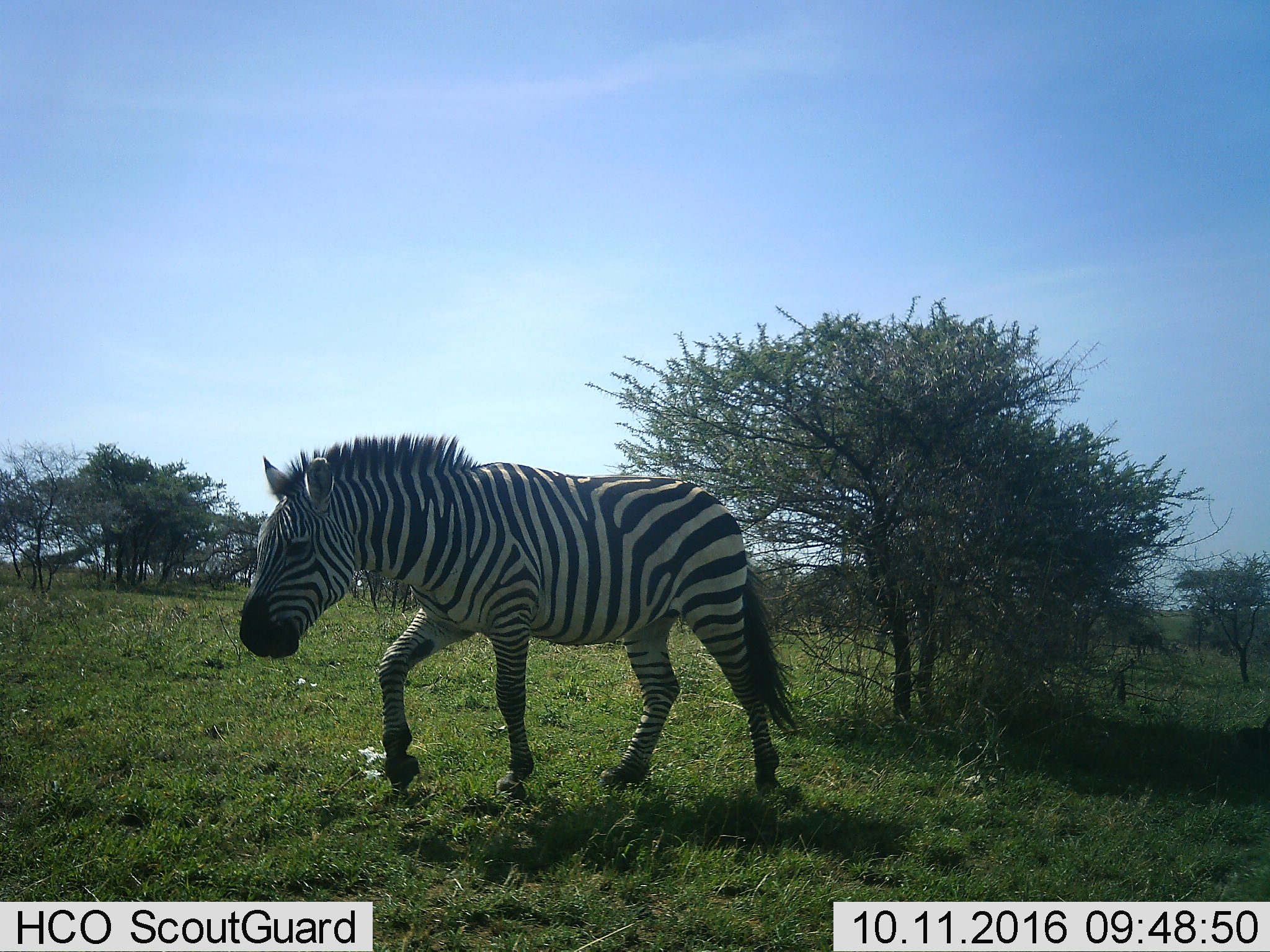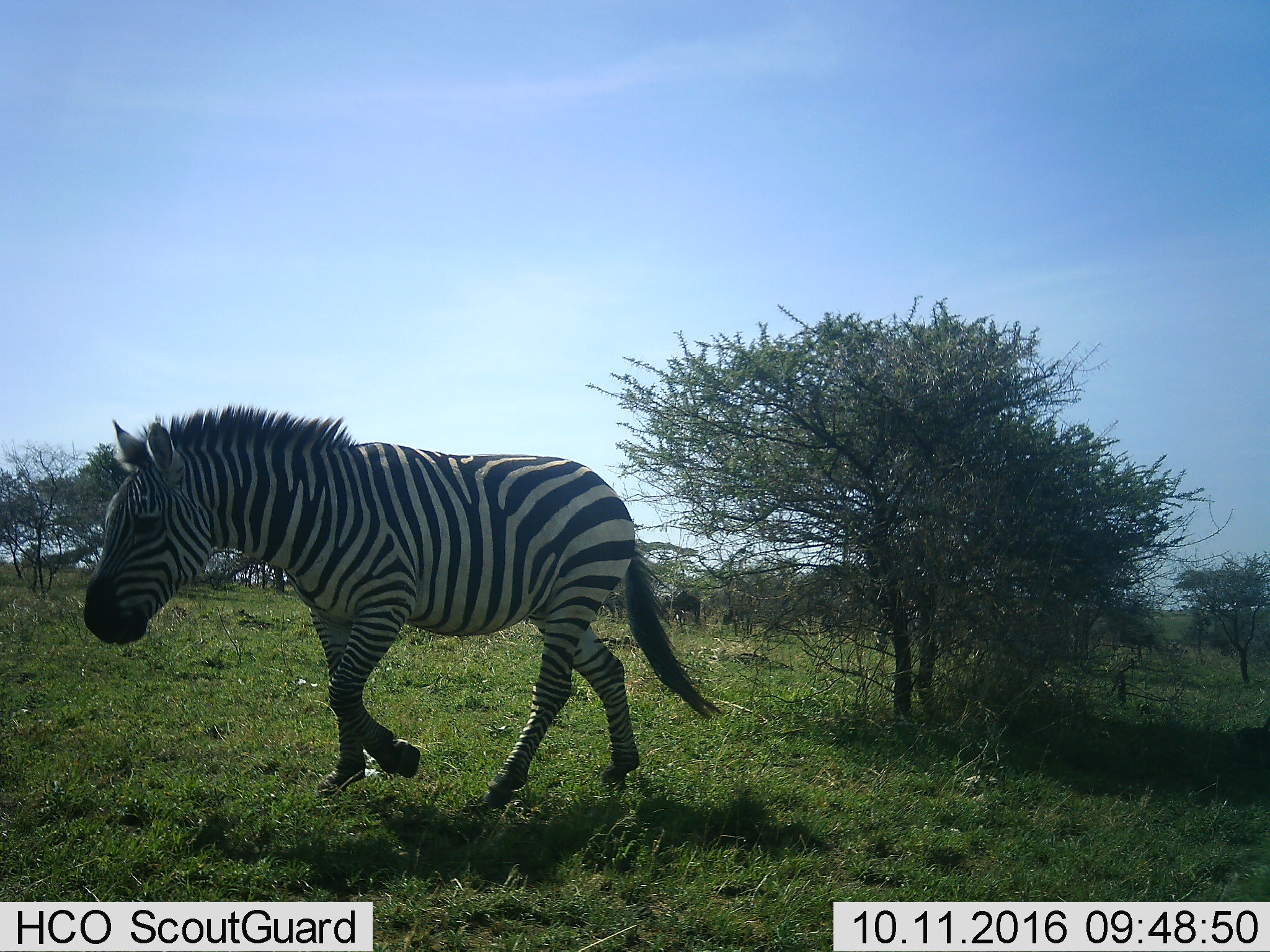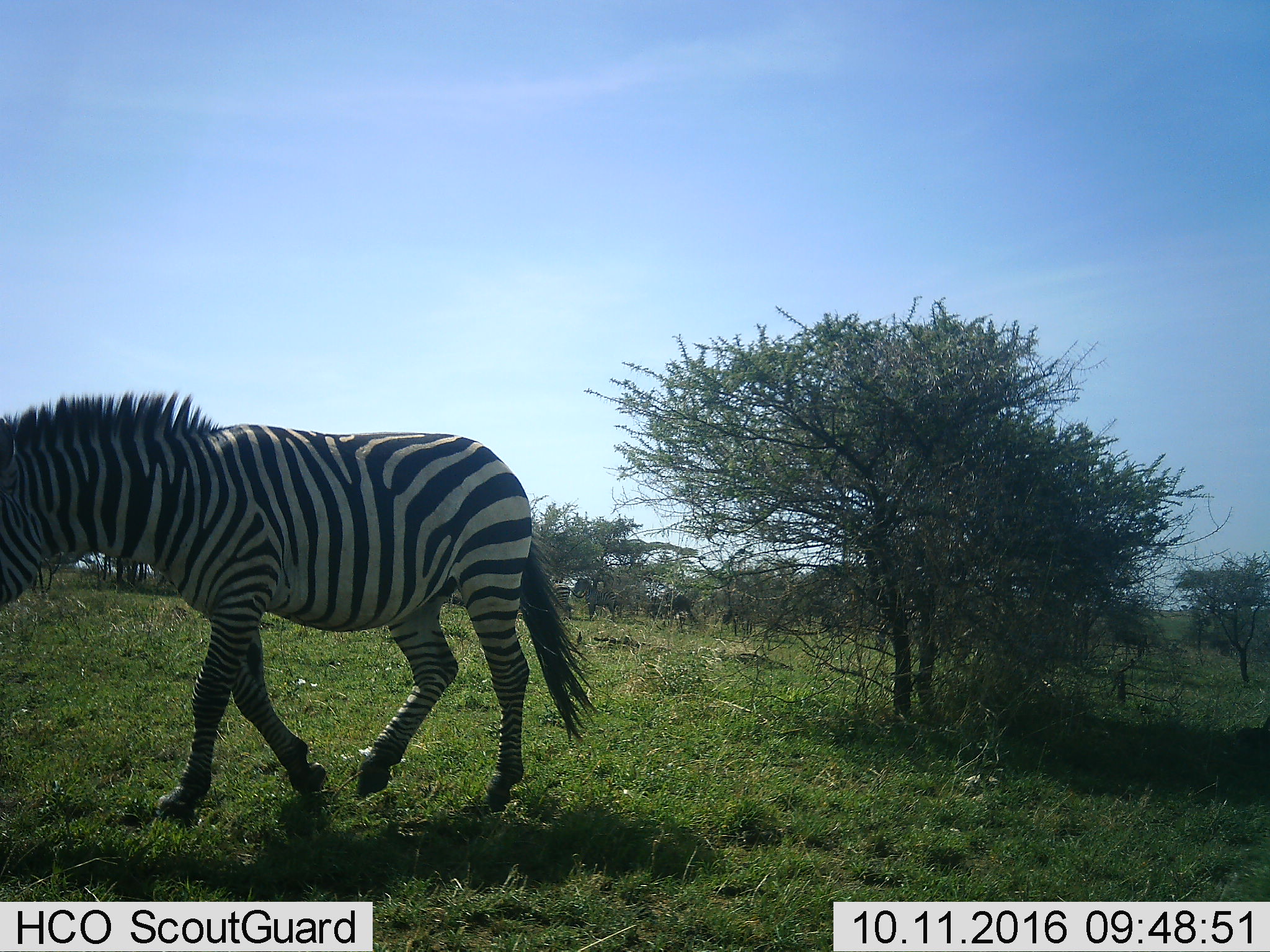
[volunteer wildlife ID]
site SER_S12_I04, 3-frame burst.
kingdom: Animalia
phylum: Chordata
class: Mammalia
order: Perissodactyla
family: Equidae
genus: Equus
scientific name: Equus quagga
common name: plains zebra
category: zebraplains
Zebraplains (plains zebra) (Equus quagga), count 1. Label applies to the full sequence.